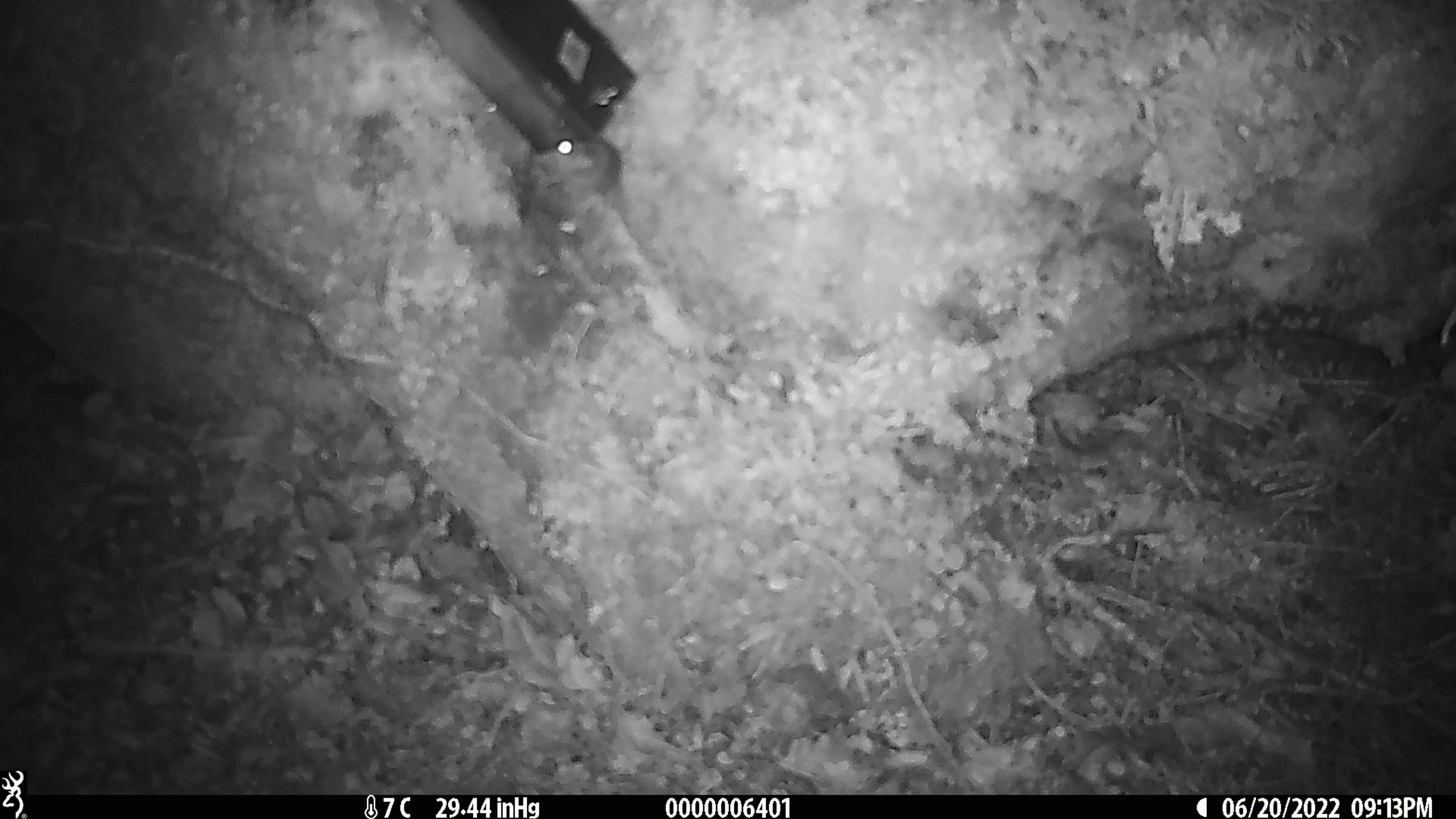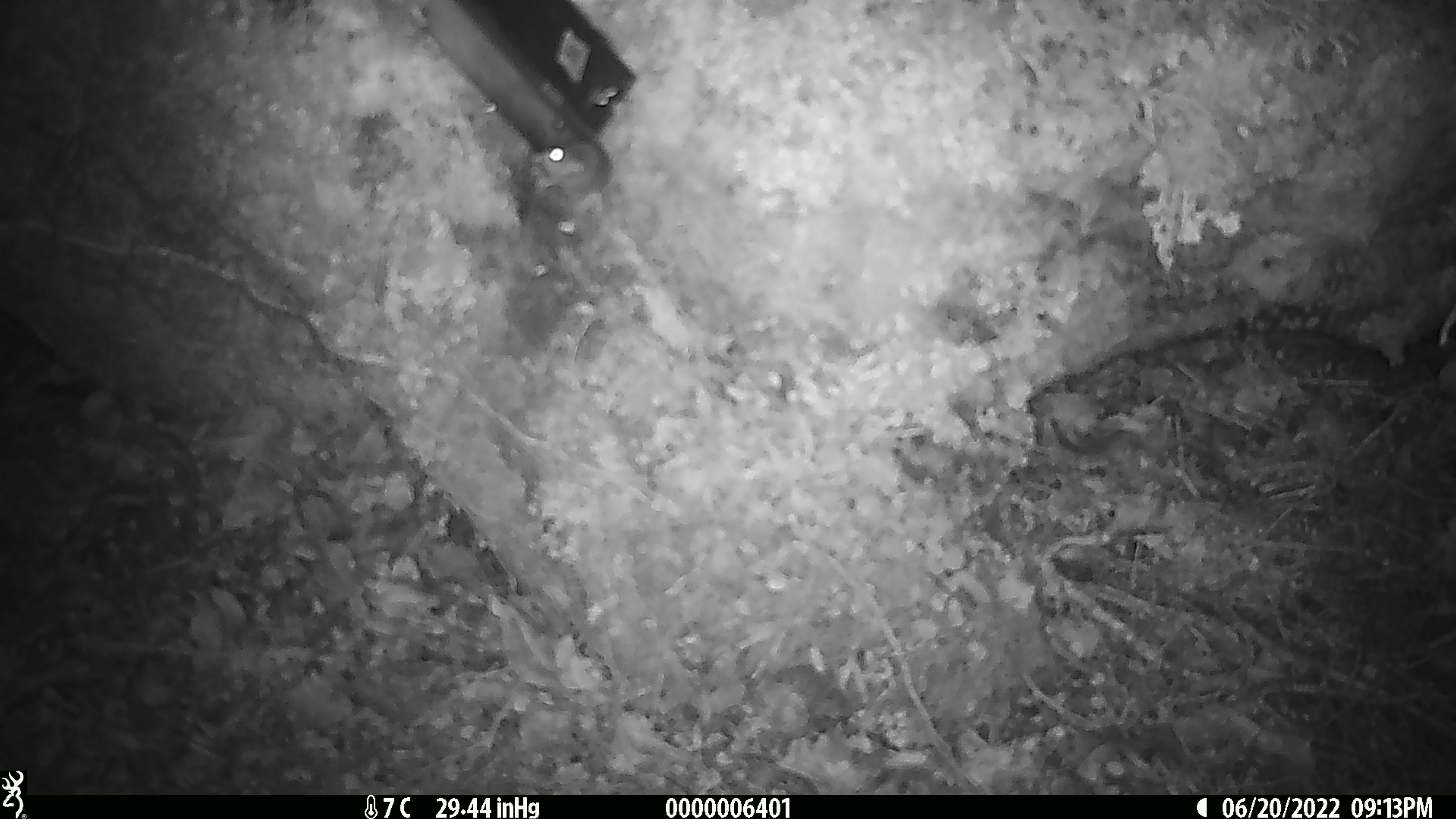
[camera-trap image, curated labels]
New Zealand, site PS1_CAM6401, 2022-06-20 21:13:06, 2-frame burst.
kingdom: Animalia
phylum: Chordata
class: Mammalia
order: Rodentia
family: Muridae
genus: Mus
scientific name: Mus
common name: mouse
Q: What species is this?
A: Mouse (Mus).